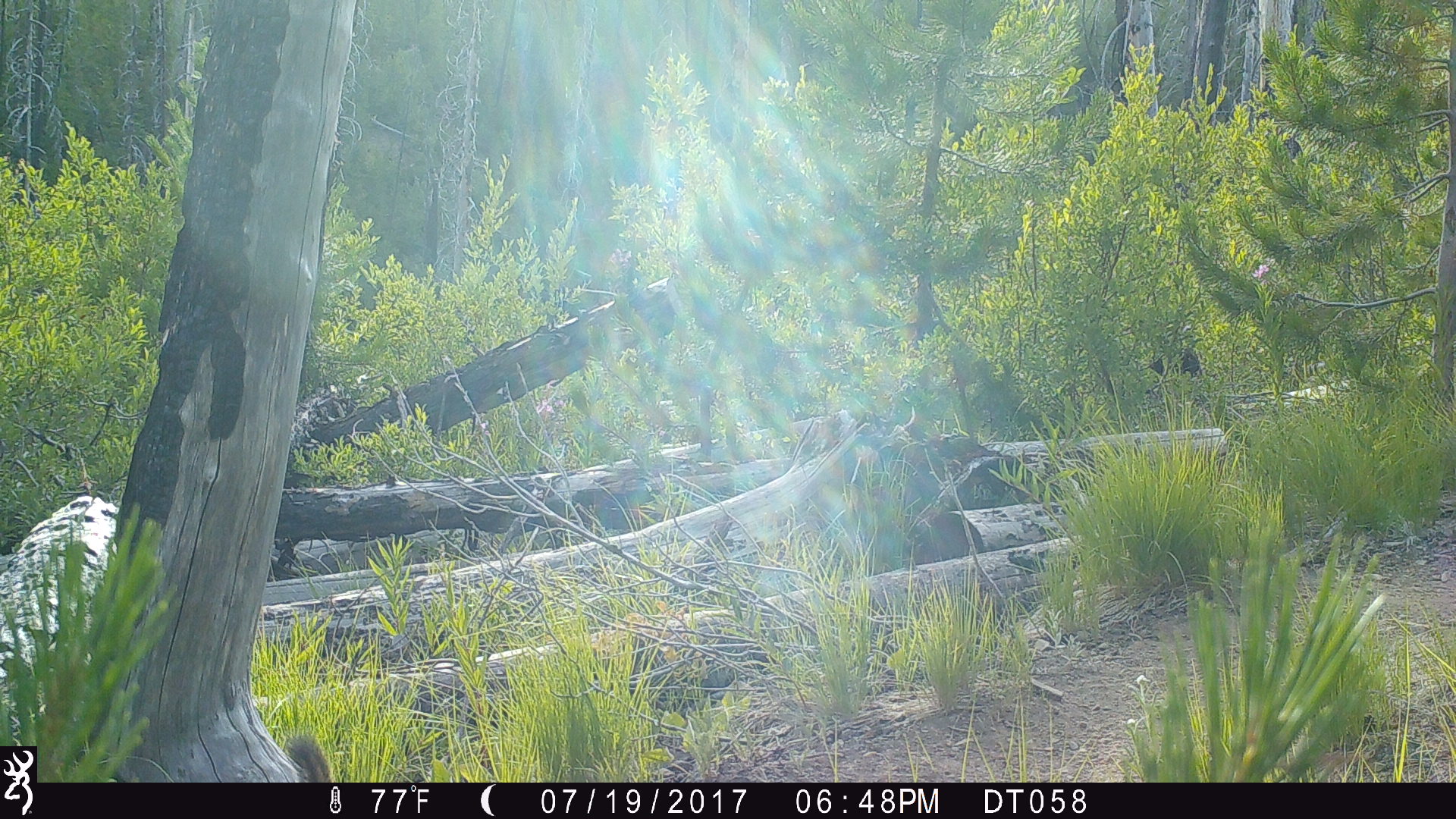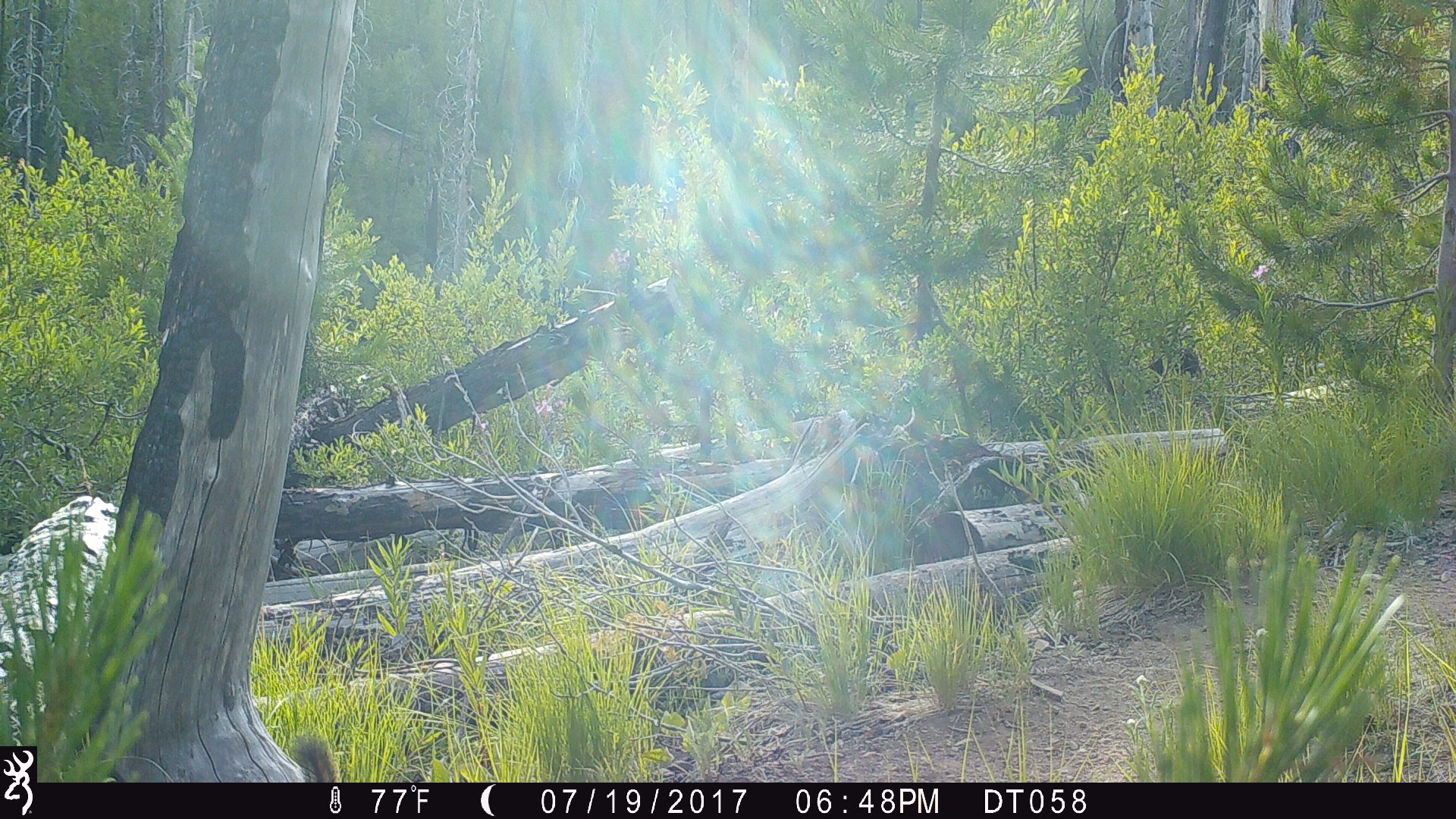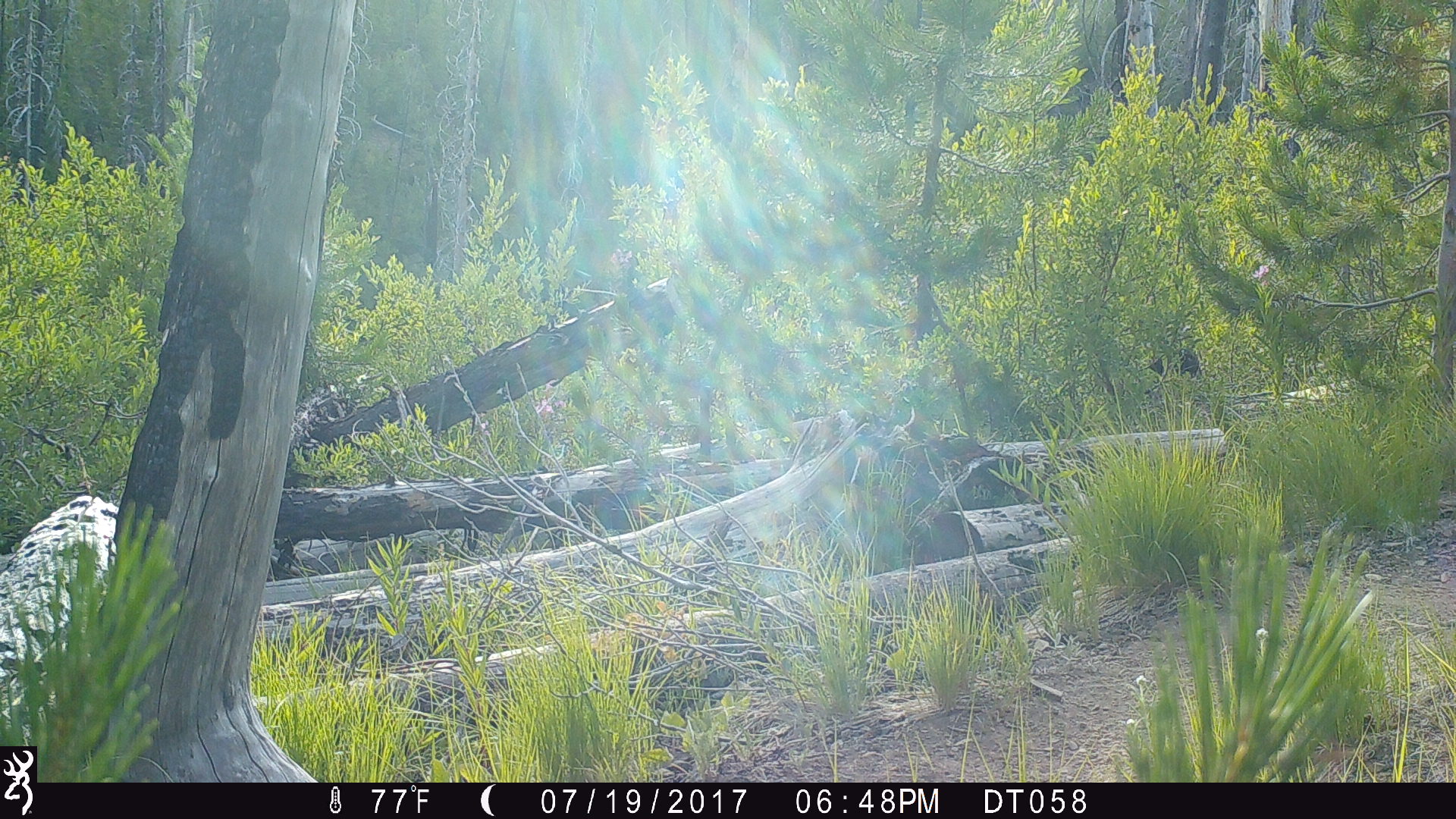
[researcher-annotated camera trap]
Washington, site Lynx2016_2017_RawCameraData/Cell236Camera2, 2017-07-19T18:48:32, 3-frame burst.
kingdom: Animalia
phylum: Chordata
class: Mammalia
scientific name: Mammalia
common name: small mammal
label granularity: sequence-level